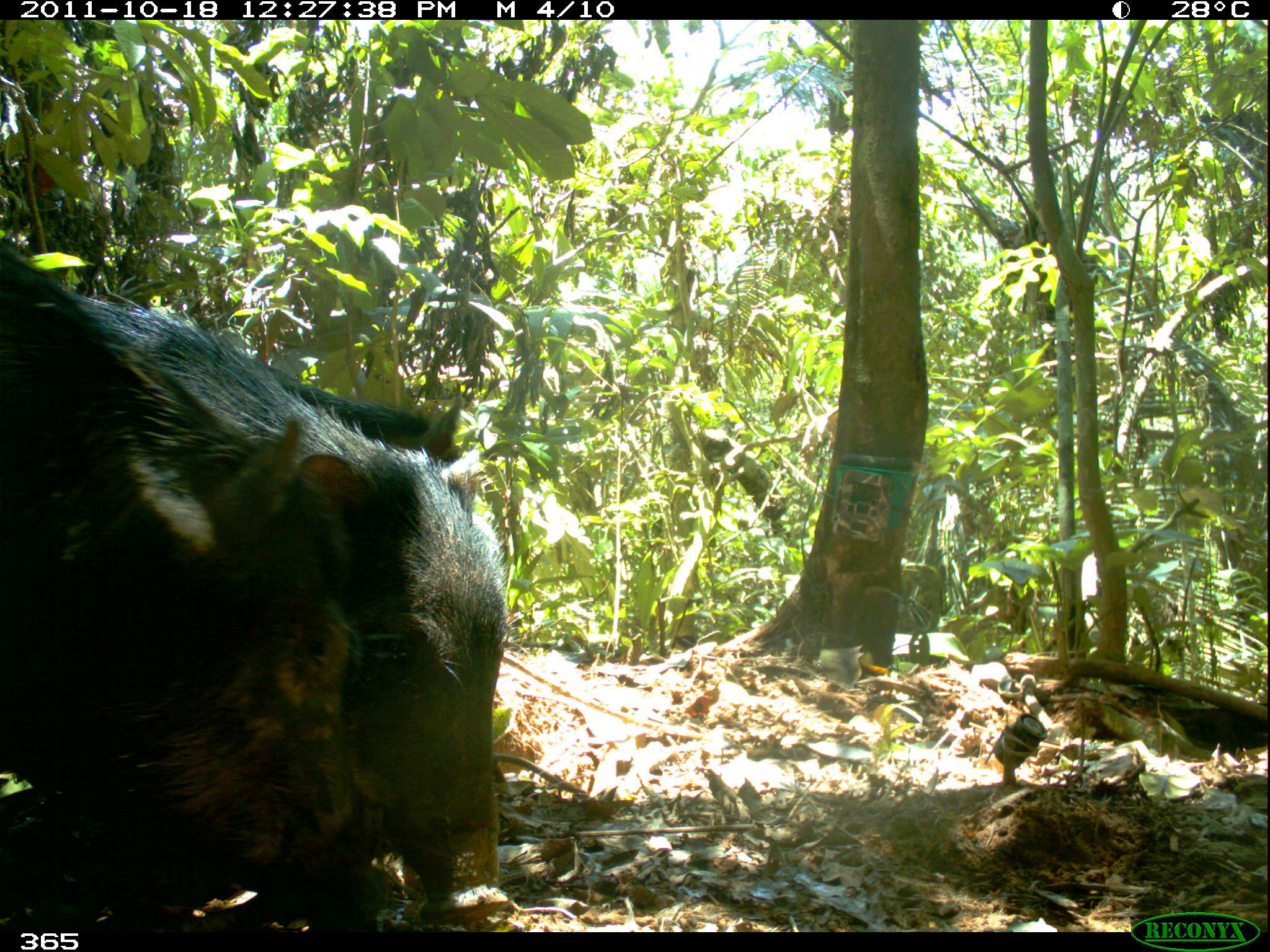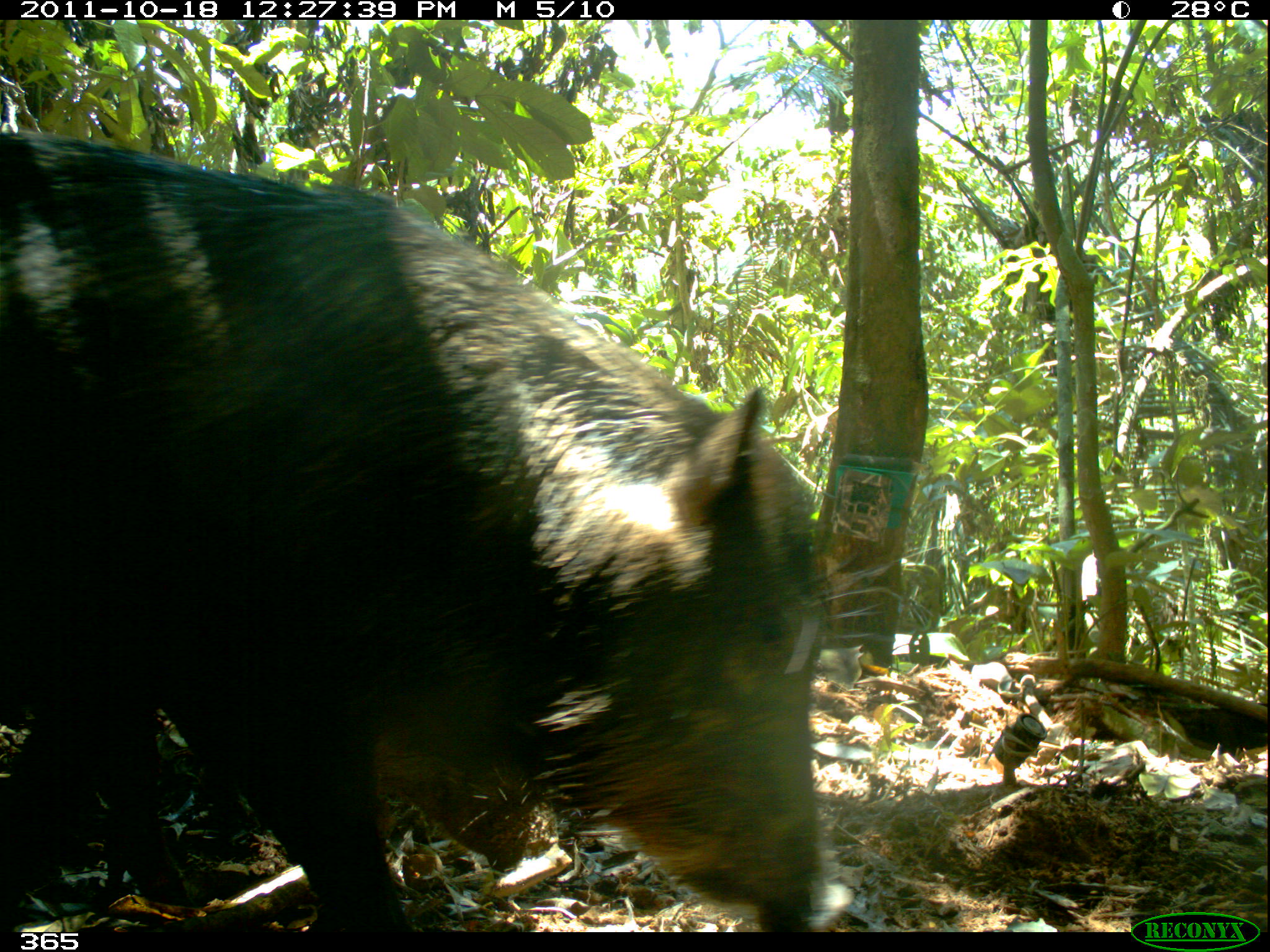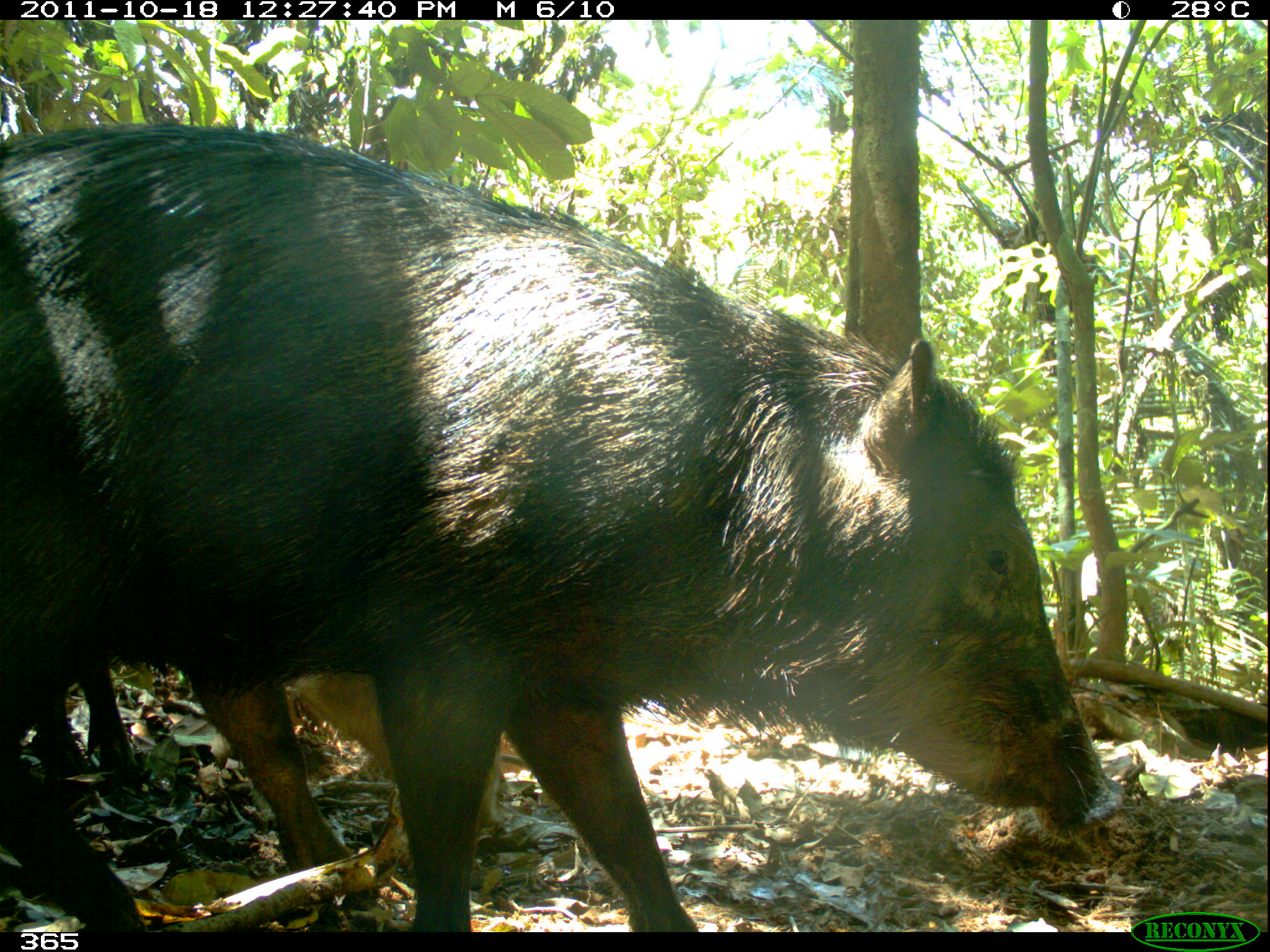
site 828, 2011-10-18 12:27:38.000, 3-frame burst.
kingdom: Animalia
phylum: Chordata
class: Mammalia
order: Artiodactyla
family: Tayassuidae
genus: Tayassu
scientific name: Tayassu pecari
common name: white-lipped peccary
Tayassu pecari (white-lipped peccary).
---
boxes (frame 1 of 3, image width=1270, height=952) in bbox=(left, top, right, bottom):
tayassu pecari: bbox=(79, 292, 509, 932); bbox=(0, 241, 385, 932); bbox=(252, 371, 476, 468)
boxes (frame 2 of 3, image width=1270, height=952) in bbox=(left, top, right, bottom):
tayassu pecari: bbox=(0, 134, 852, 931); bbox=(2, 712, 572, 908)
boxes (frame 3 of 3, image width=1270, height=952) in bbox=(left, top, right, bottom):
tayassu pecari: bbox=(2, 124, 1126, 932); bbox=(2, 649, 505, 932)